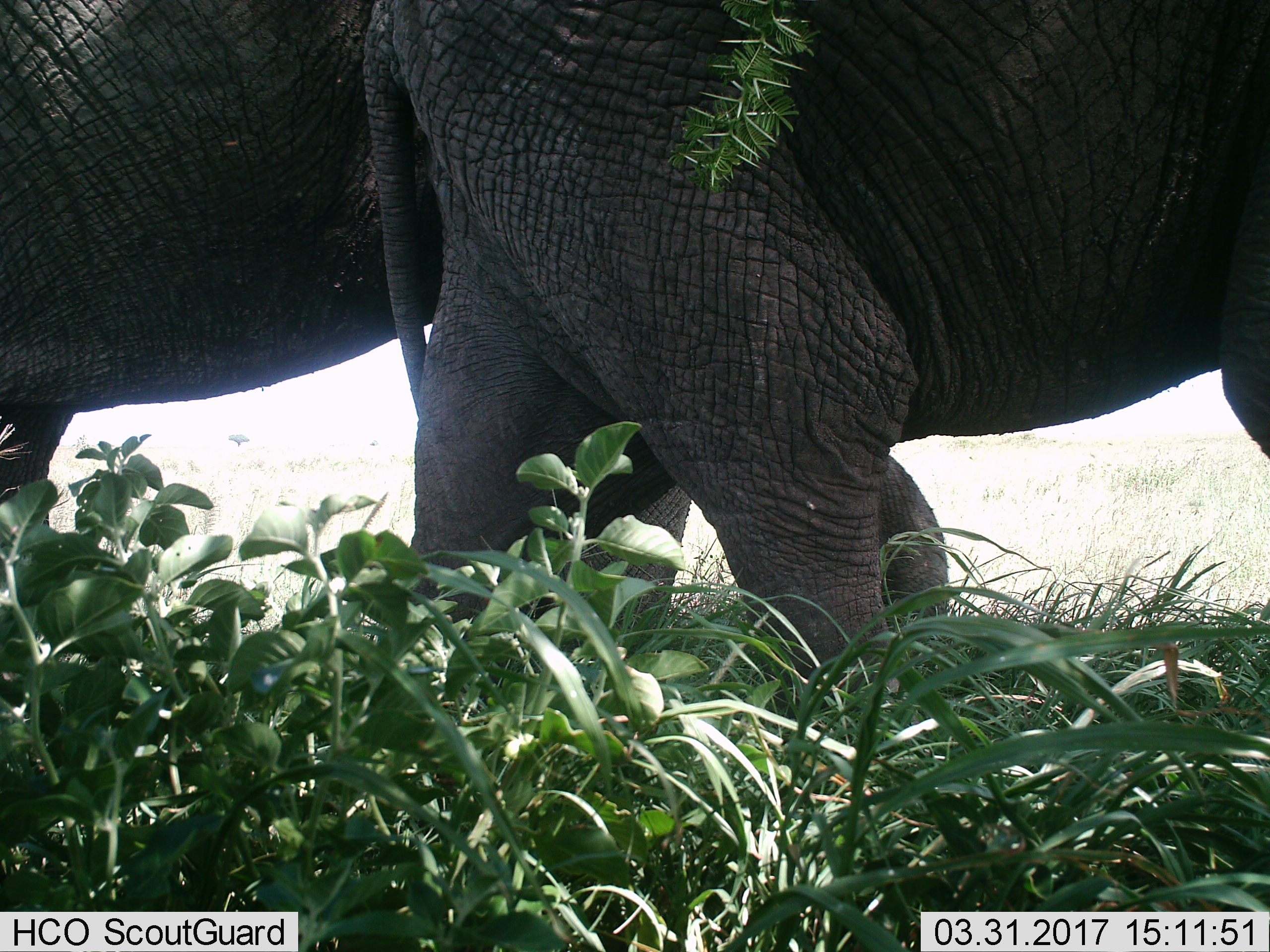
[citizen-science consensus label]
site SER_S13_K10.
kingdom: Animalia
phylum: Chordata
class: Mammalia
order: Proboscidea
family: Elephantidae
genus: Loxodonta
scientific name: Loxodonta africana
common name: african bush elephant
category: elephant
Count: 2.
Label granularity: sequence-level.